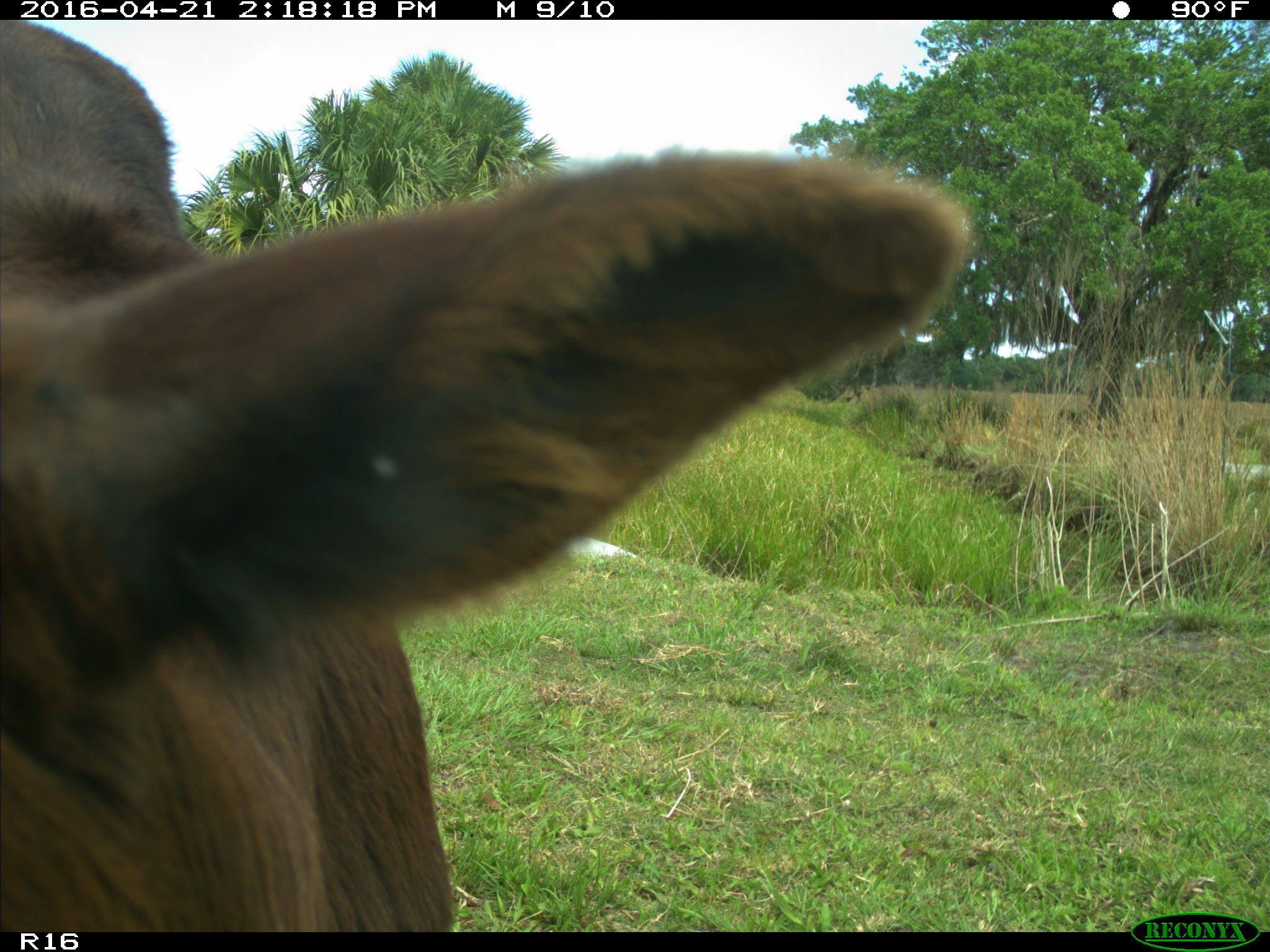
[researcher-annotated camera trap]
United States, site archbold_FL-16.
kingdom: Animalia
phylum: Chordata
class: Mammalia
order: Artiodactyla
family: Bovidae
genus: Bos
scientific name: Bos taurus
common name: domestic cow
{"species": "Bos taurus (domestic cow)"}